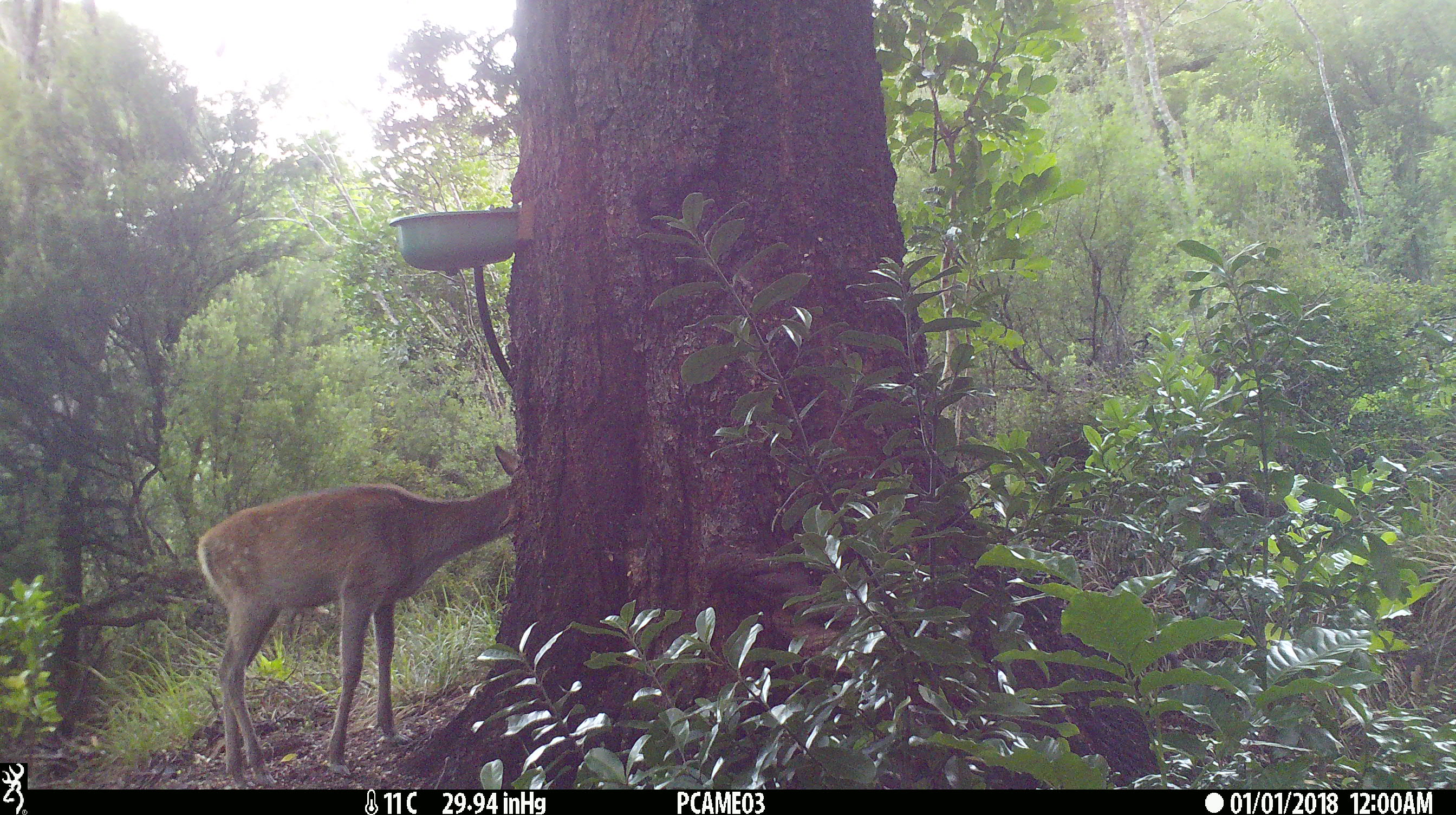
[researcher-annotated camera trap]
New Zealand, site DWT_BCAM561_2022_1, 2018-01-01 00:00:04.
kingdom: Animalia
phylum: Chordata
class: Mammalia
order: Artiodactyla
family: Cervidae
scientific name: Cervidae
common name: deer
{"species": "deer (Cervidae)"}